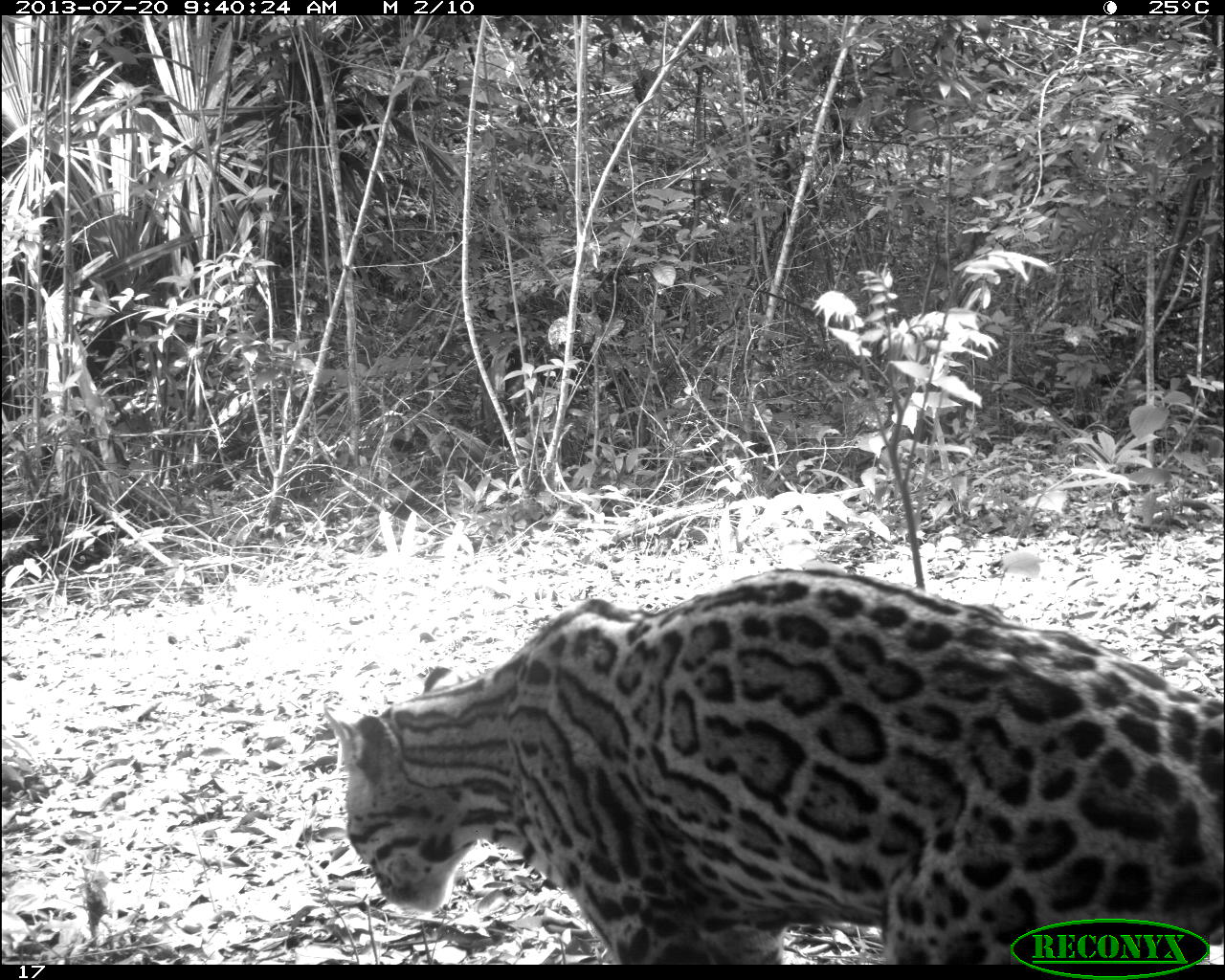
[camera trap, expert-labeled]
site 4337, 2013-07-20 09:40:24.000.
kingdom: Animalia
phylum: Chordata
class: Mammalia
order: Carnivora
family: Felidae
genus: Leopardus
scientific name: Leopardus pardalis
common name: ocelot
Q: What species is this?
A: Leopardus pardalis (ocelot).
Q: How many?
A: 1.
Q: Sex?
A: Female.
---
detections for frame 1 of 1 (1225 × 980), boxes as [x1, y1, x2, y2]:
leopardus pardalis: [316, 560, 1225, 964]